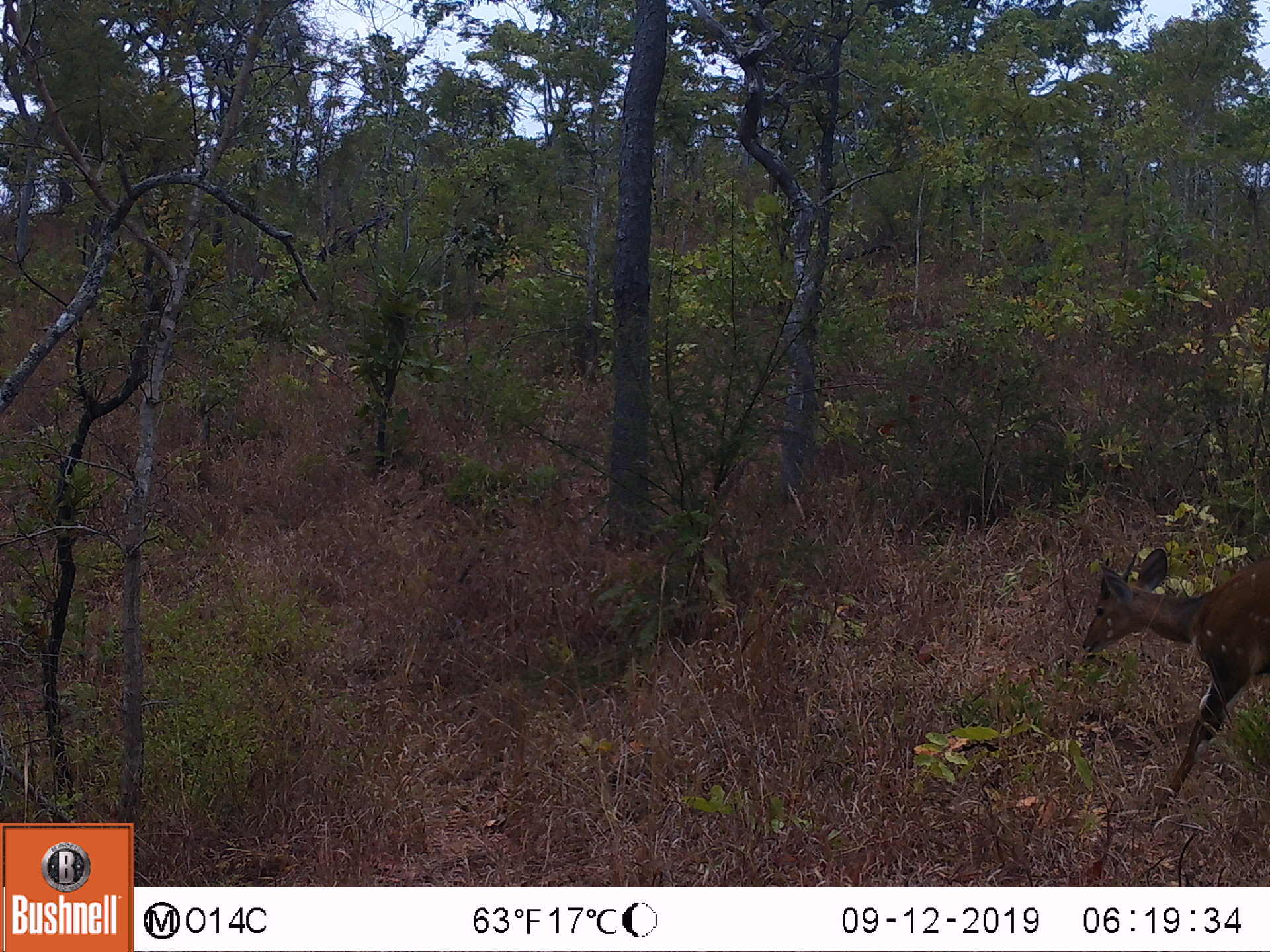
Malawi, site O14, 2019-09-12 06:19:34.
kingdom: Animalia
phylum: Chordata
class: Mammalia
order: Artiodactyla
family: Bovidae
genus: Tragelaphus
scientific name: Tragelaphus sylvaticus sylvaticus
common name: cape bushbuck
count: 1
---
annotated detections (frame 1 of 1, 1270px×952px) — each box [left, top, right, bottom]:
cape bushbuck: [1084, 532, 1264, 803]